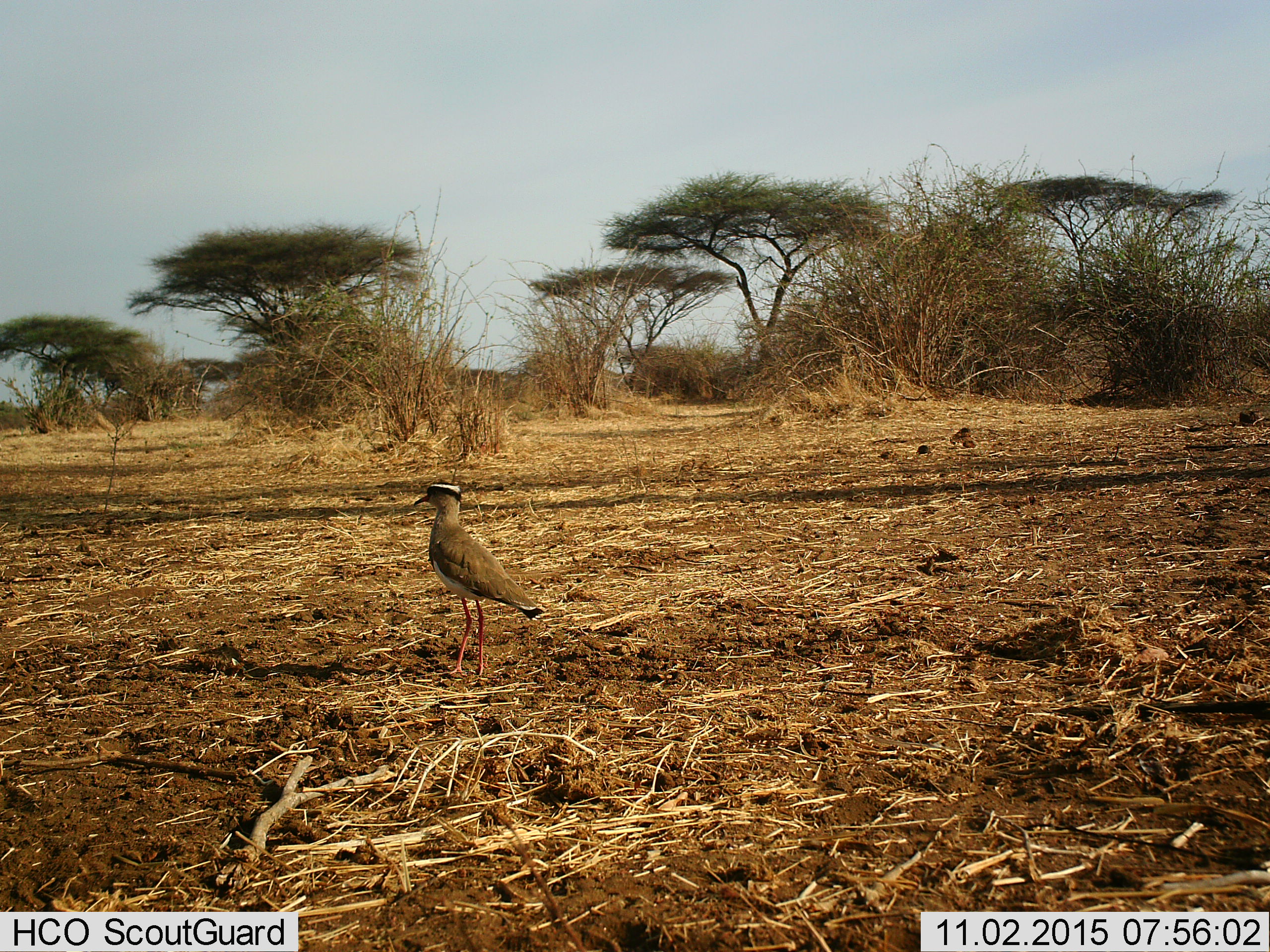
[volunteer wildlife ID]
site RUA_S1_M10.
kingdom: Animalia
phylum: Chordata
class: Aves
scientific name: Aves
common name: bird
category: birdother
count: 1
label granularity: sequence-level